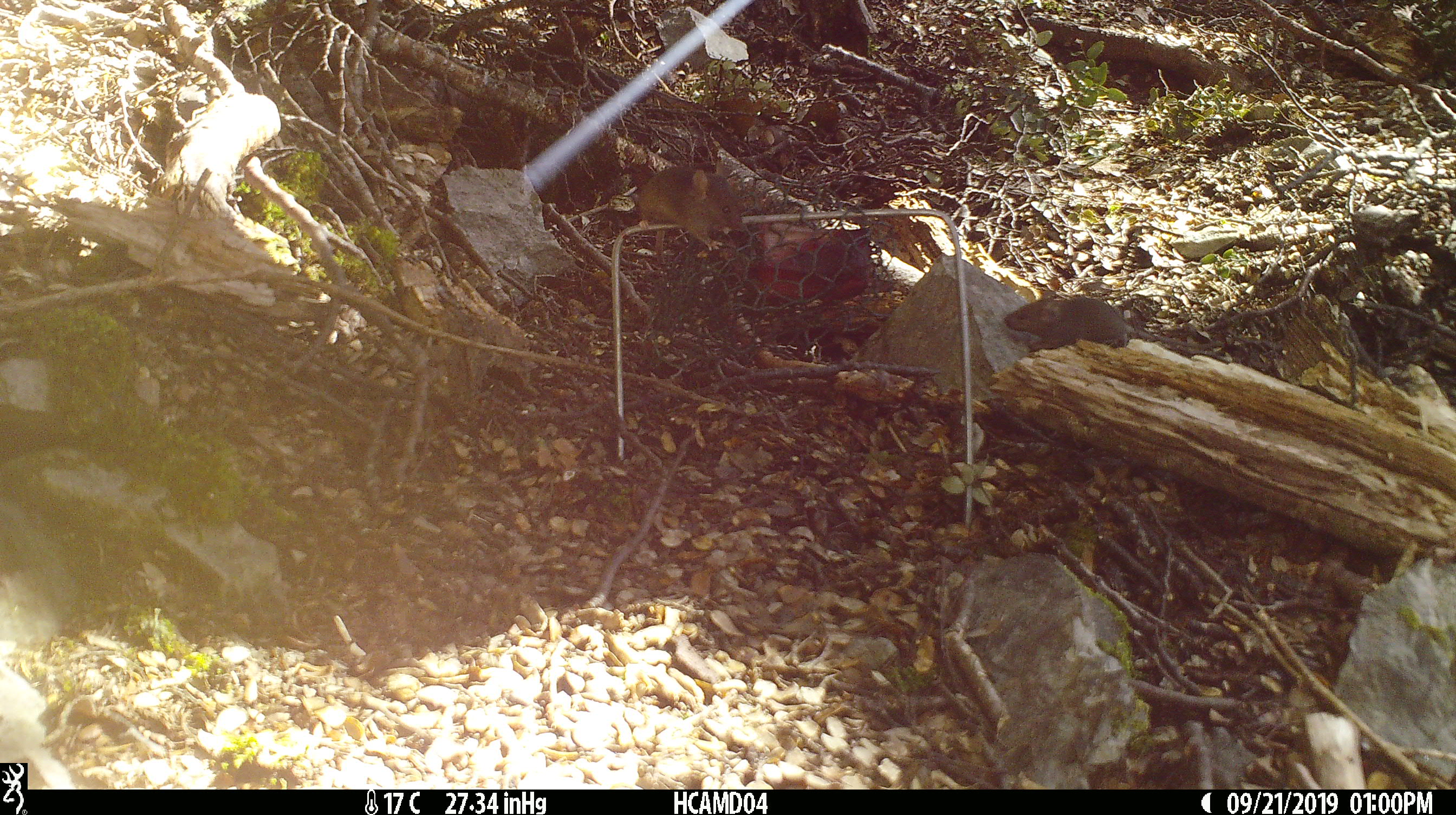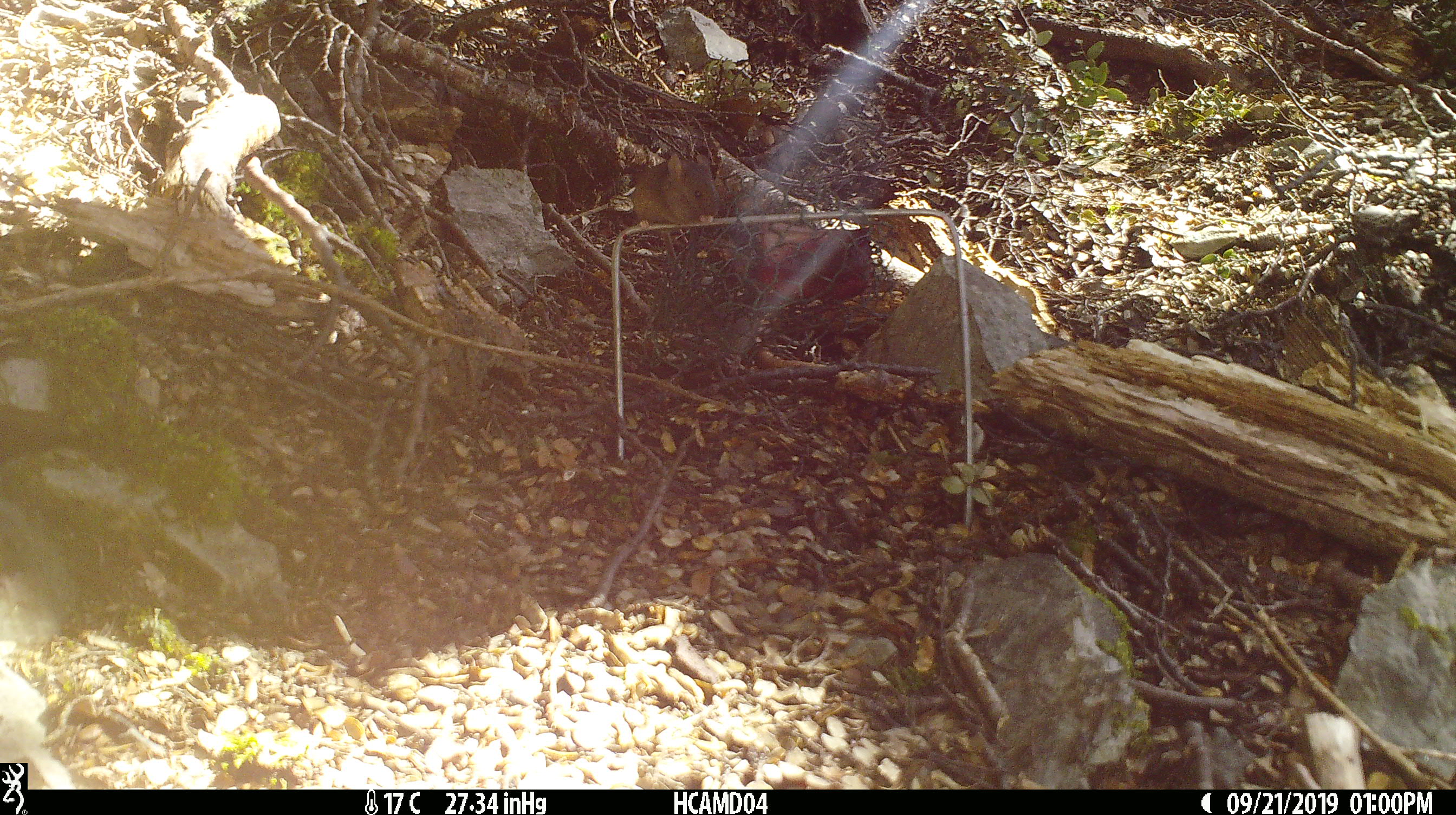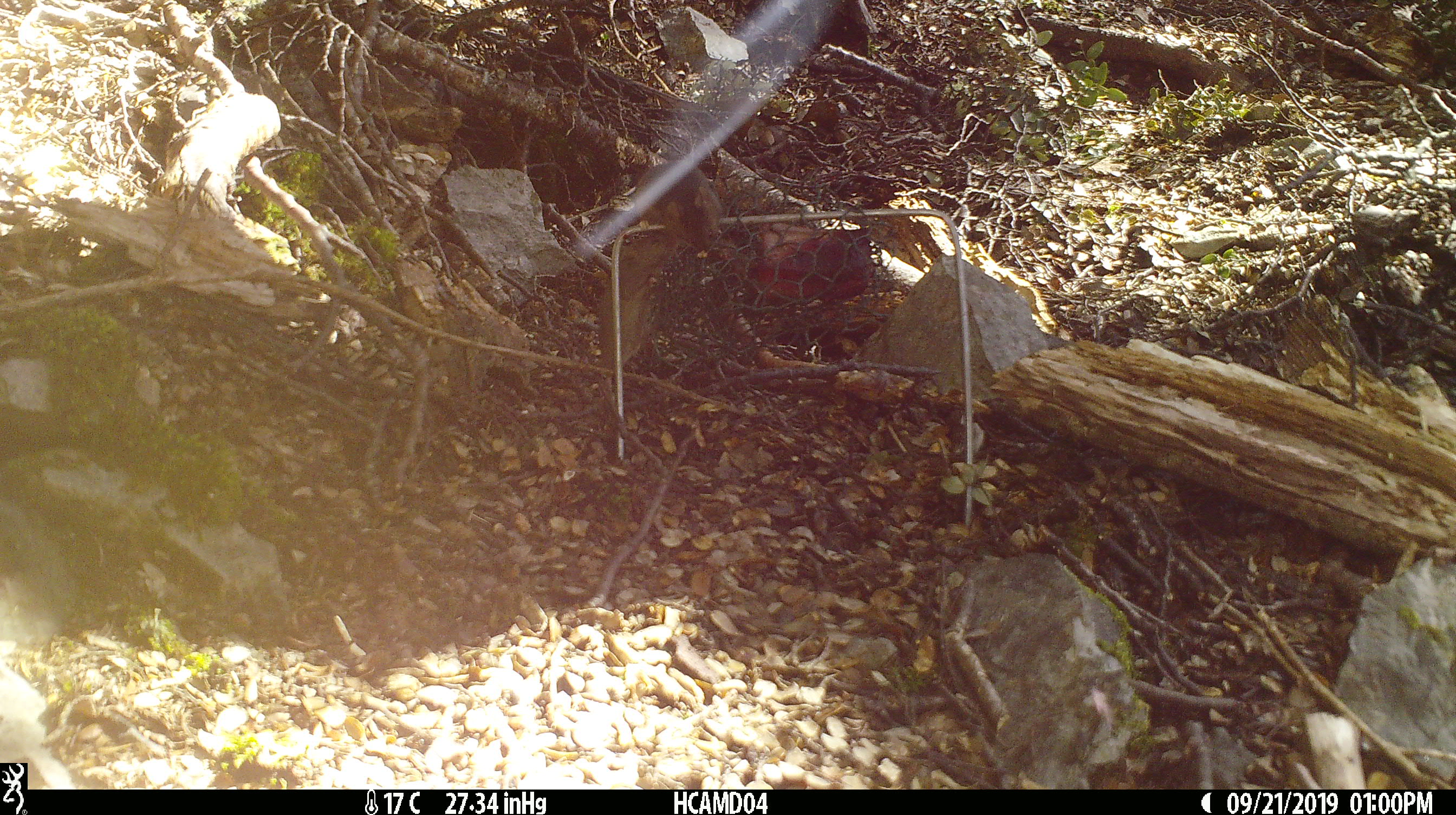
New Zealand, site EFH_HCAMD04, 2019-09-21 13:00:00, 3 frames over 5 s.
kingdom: Animalia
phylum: Chordata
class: Mammalia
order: Rodentia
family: Muridae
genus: Mus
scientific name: Mus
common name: mouse